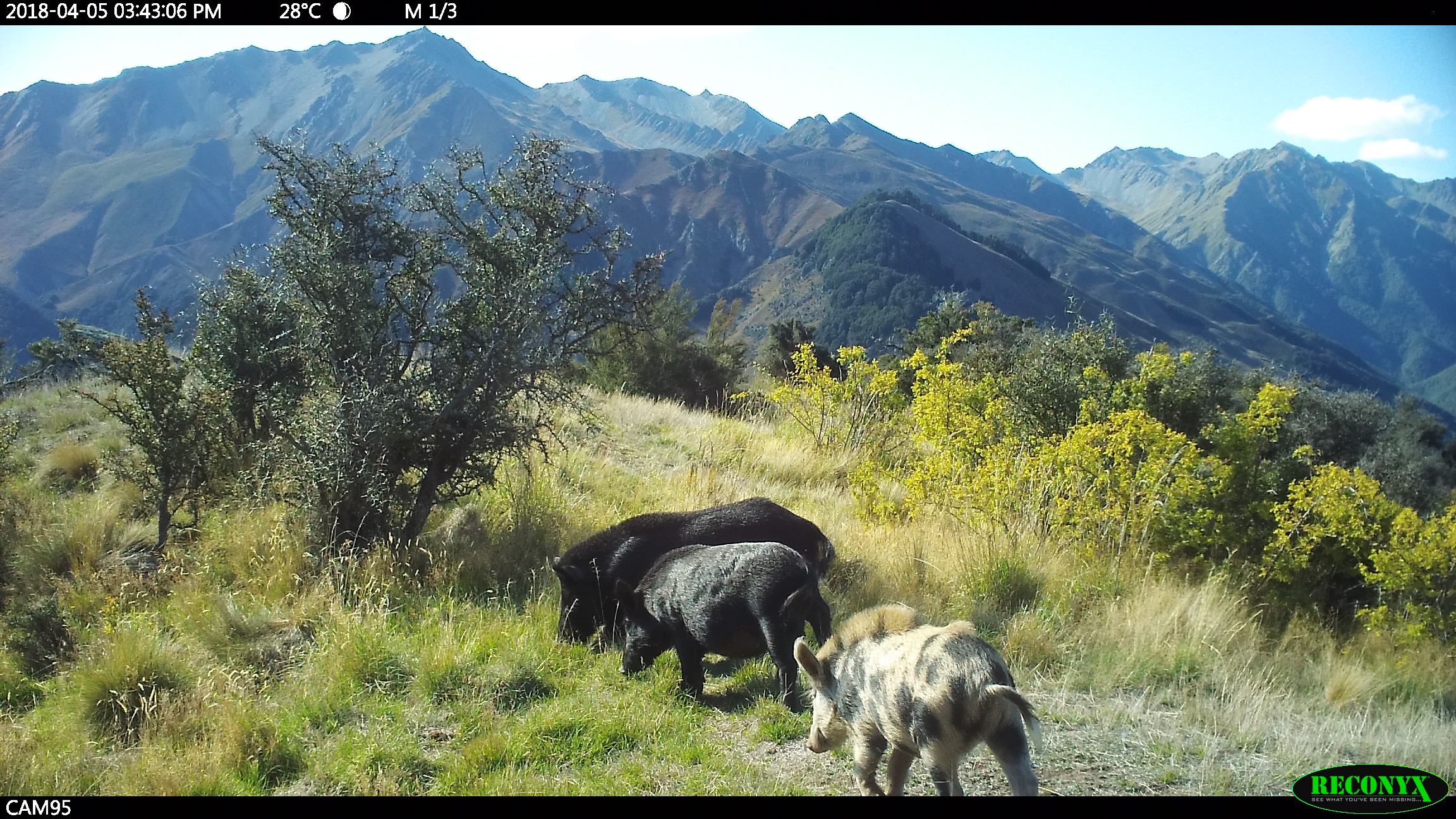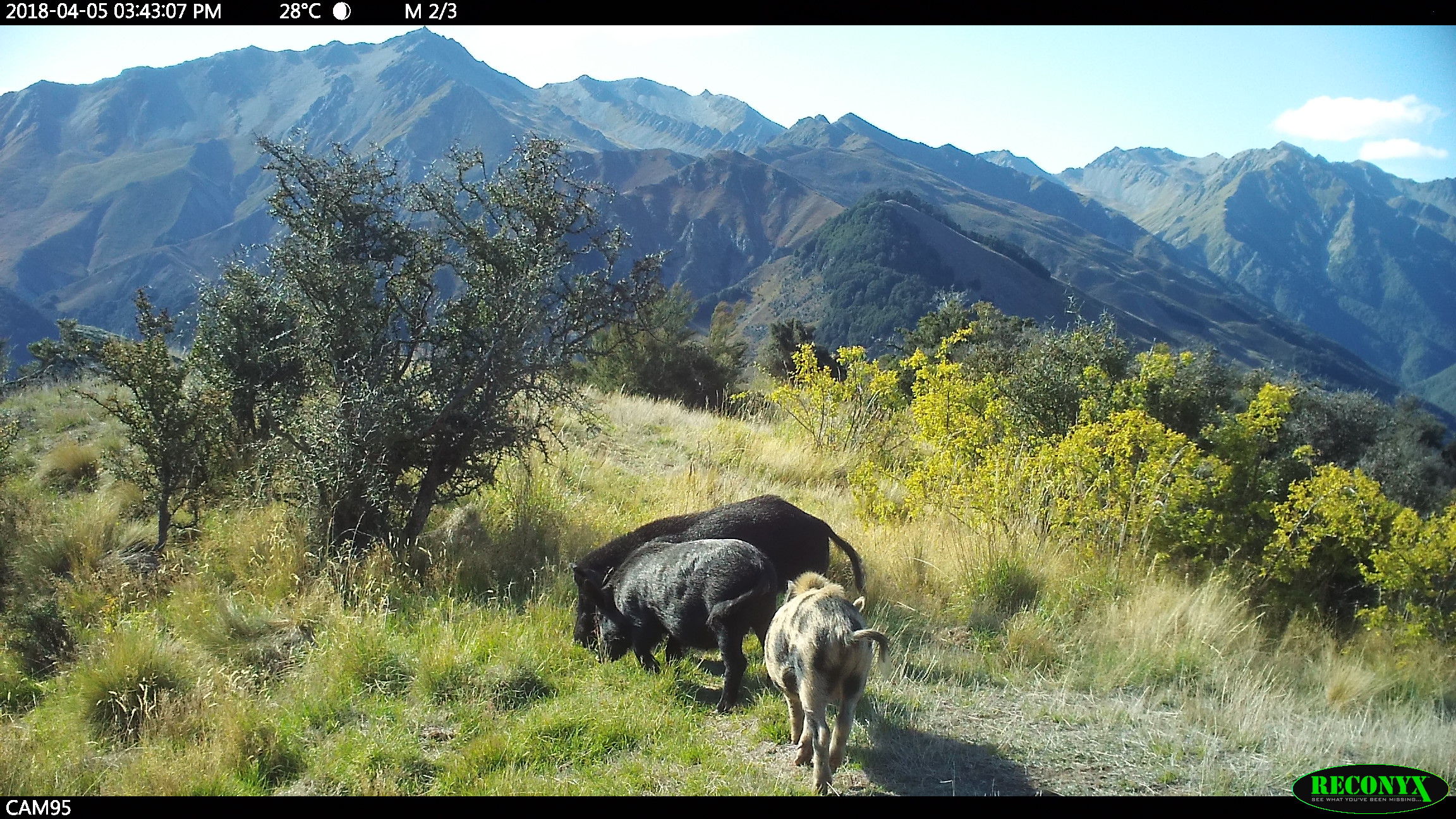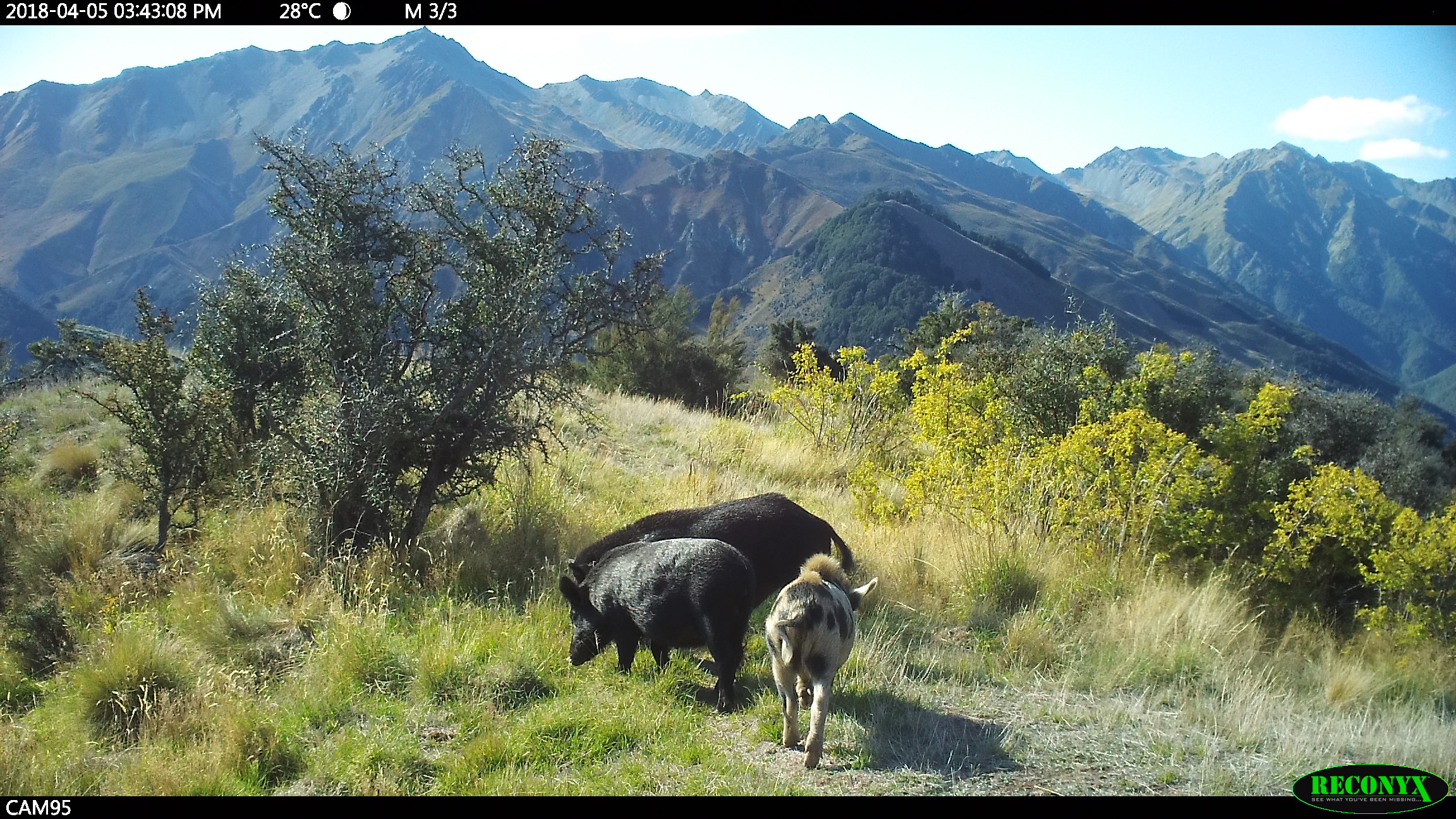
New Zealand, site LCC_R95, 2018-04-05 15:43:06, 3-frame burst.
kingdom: Animalia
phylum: Chordata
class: Mammalia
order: Artiodactyla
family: Suidae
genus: Sus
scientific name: Sus scrofa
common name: pig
Pig (Sus scrofa).